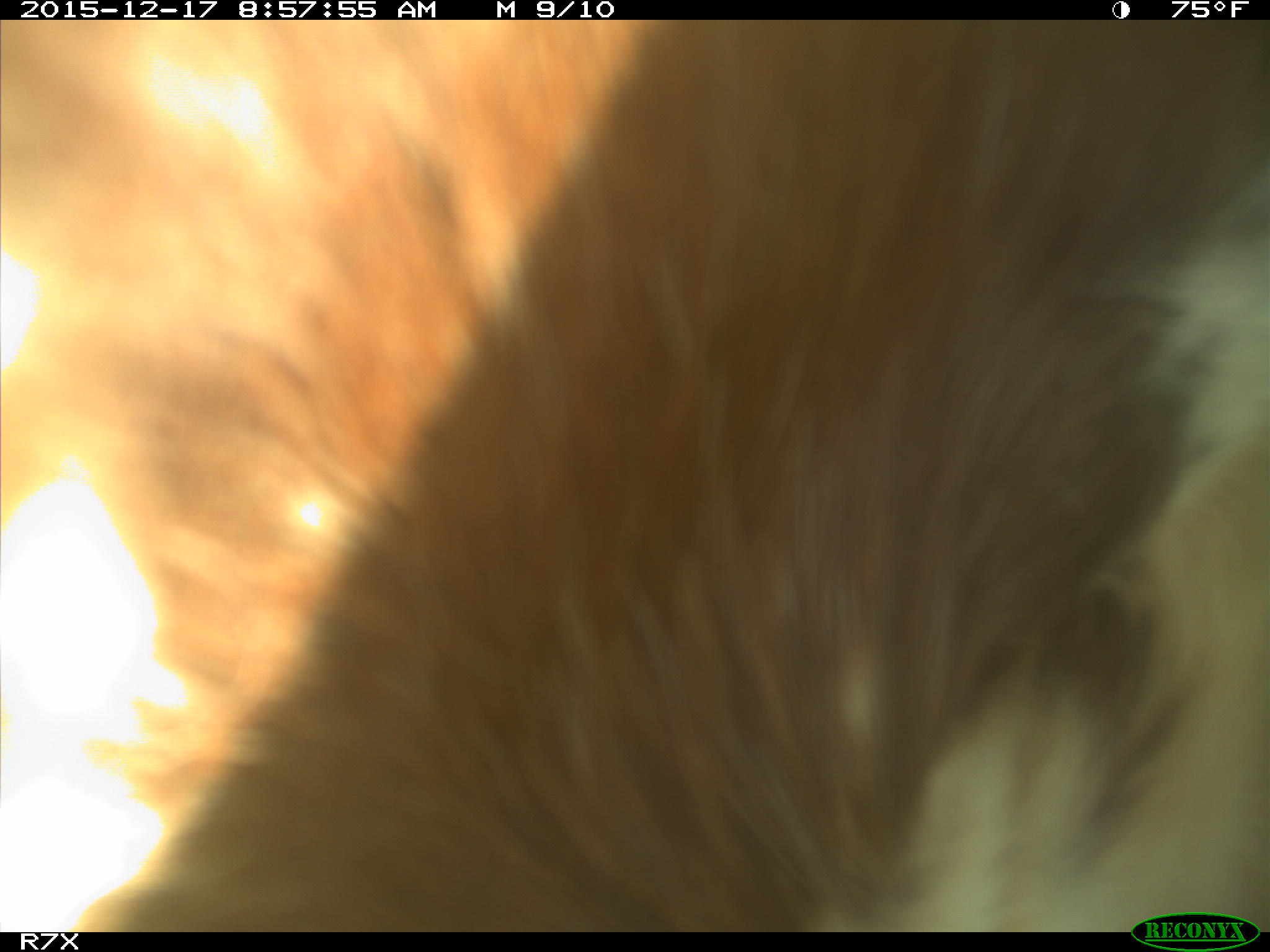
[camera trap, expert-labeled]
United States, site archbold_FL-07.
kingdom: Animalia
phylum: Chordata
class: Mammalia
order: Artiodactyla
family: Bovidae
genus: Bos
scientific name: Bos taurus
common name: domestic cow